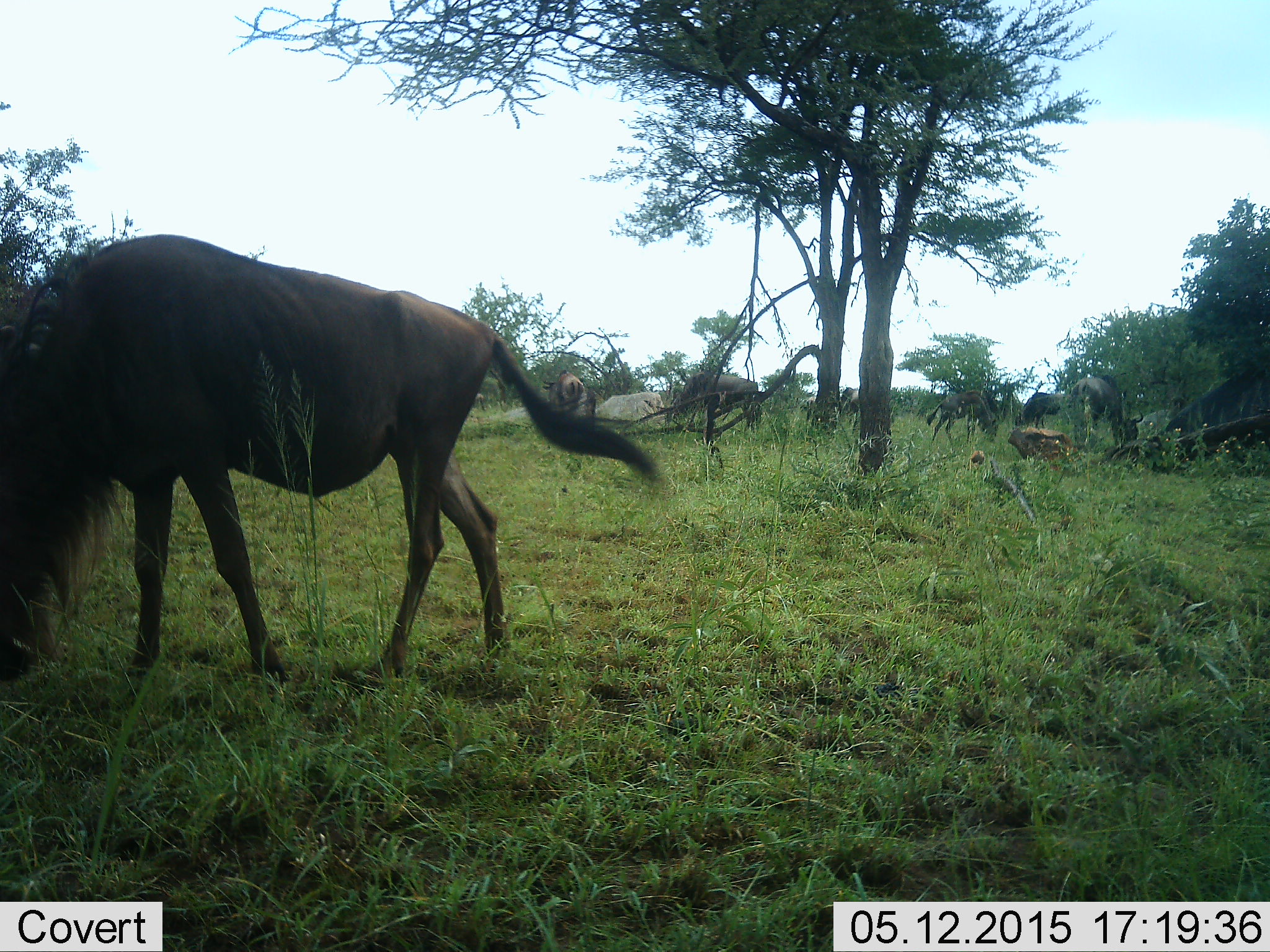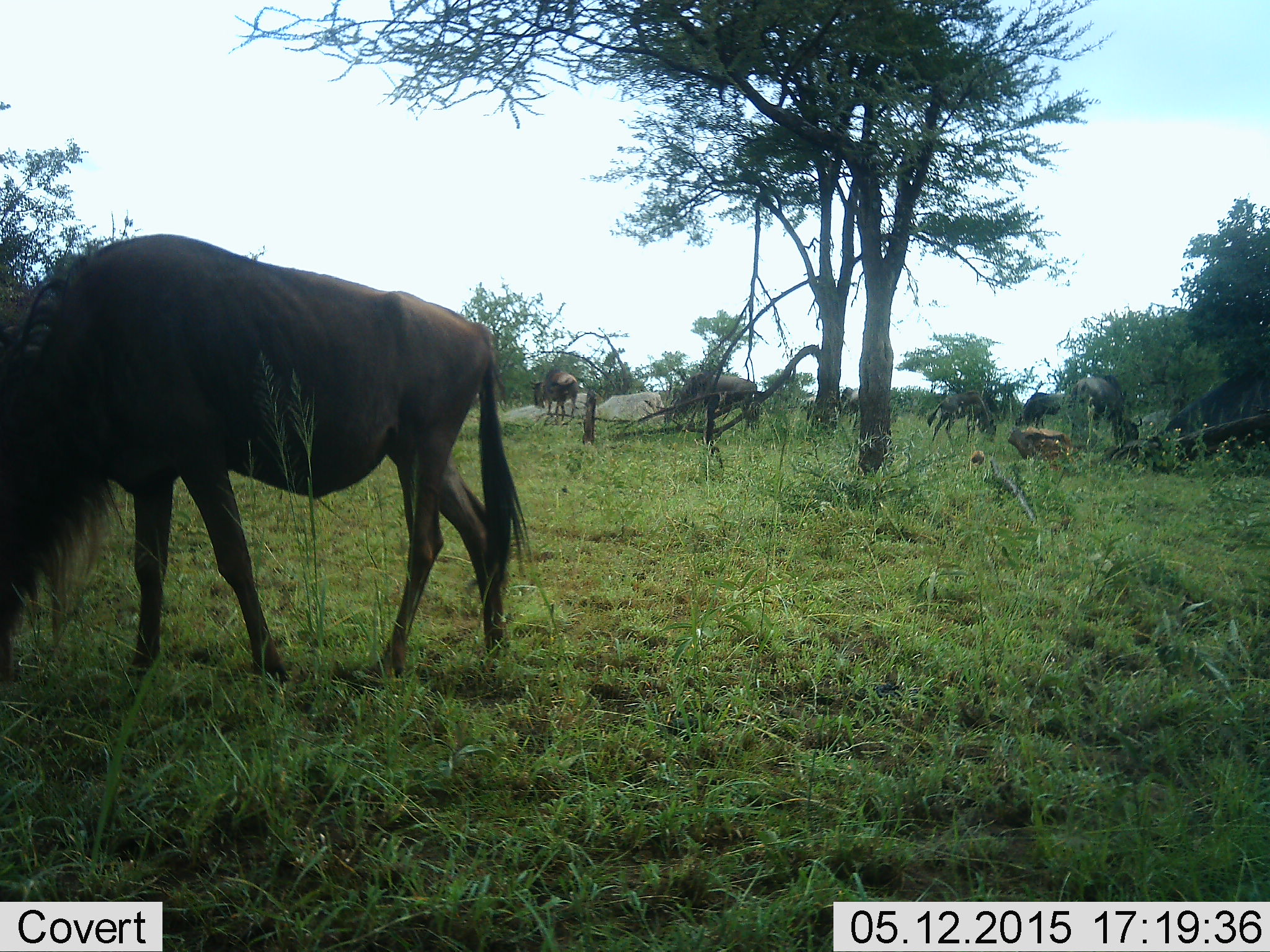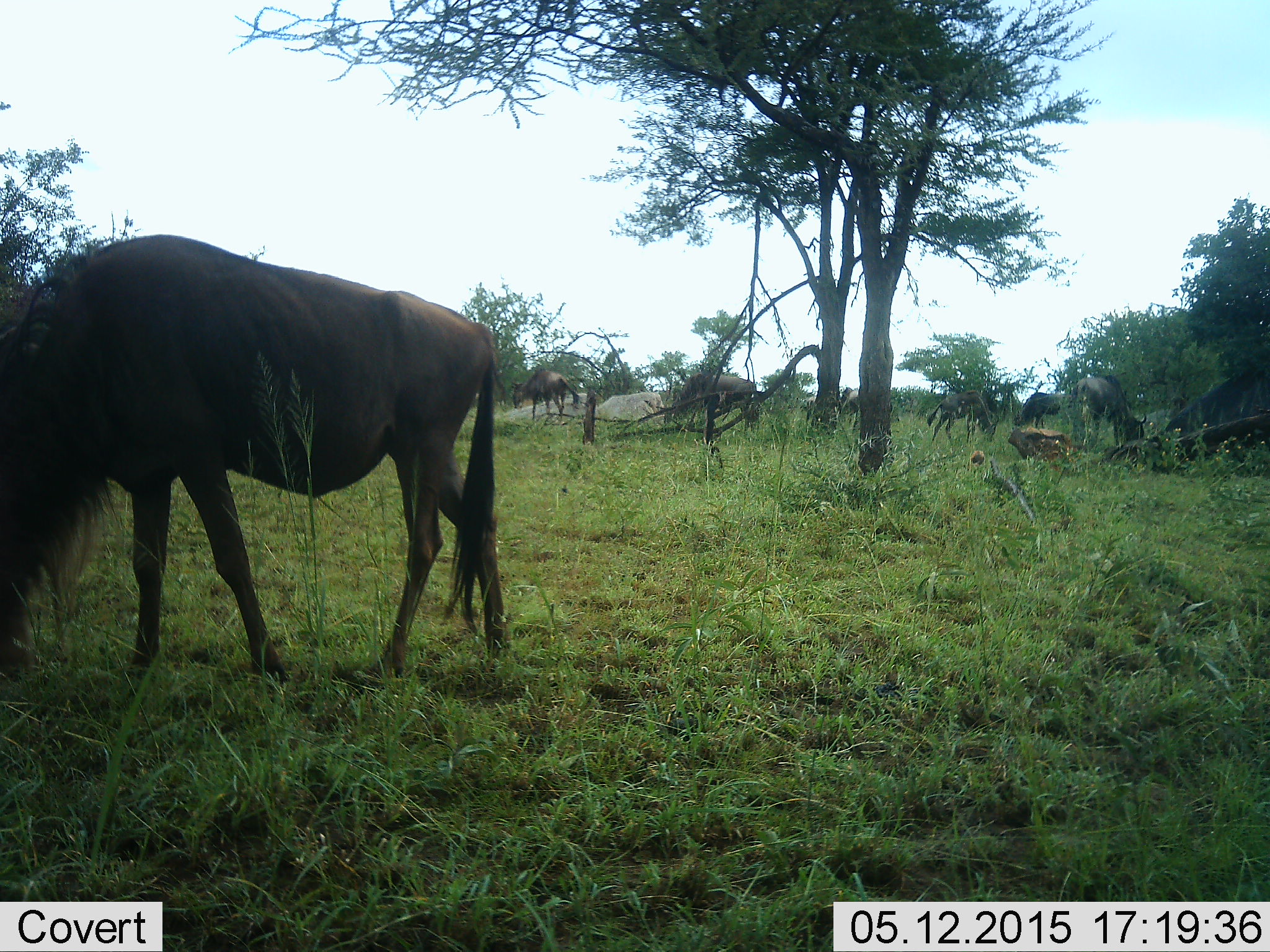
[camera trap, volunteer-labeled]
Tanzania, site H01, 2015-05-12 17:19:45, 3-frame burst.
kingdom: Animalia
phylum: Chordata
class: Mammalia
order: Artiodactyla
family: Bovidae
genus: Connochaetes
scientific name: Connochaetes taurinus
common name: blue wildebeest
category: wildebeest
Wildebeest (blue wildebeest) (Connochaetes taurinus), count 6. Behavior (volunteer vote fractions): standing 20%, resting 0%, moving 40%, interacting 0%. Young present (vote fraction): 0%. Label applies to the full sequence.